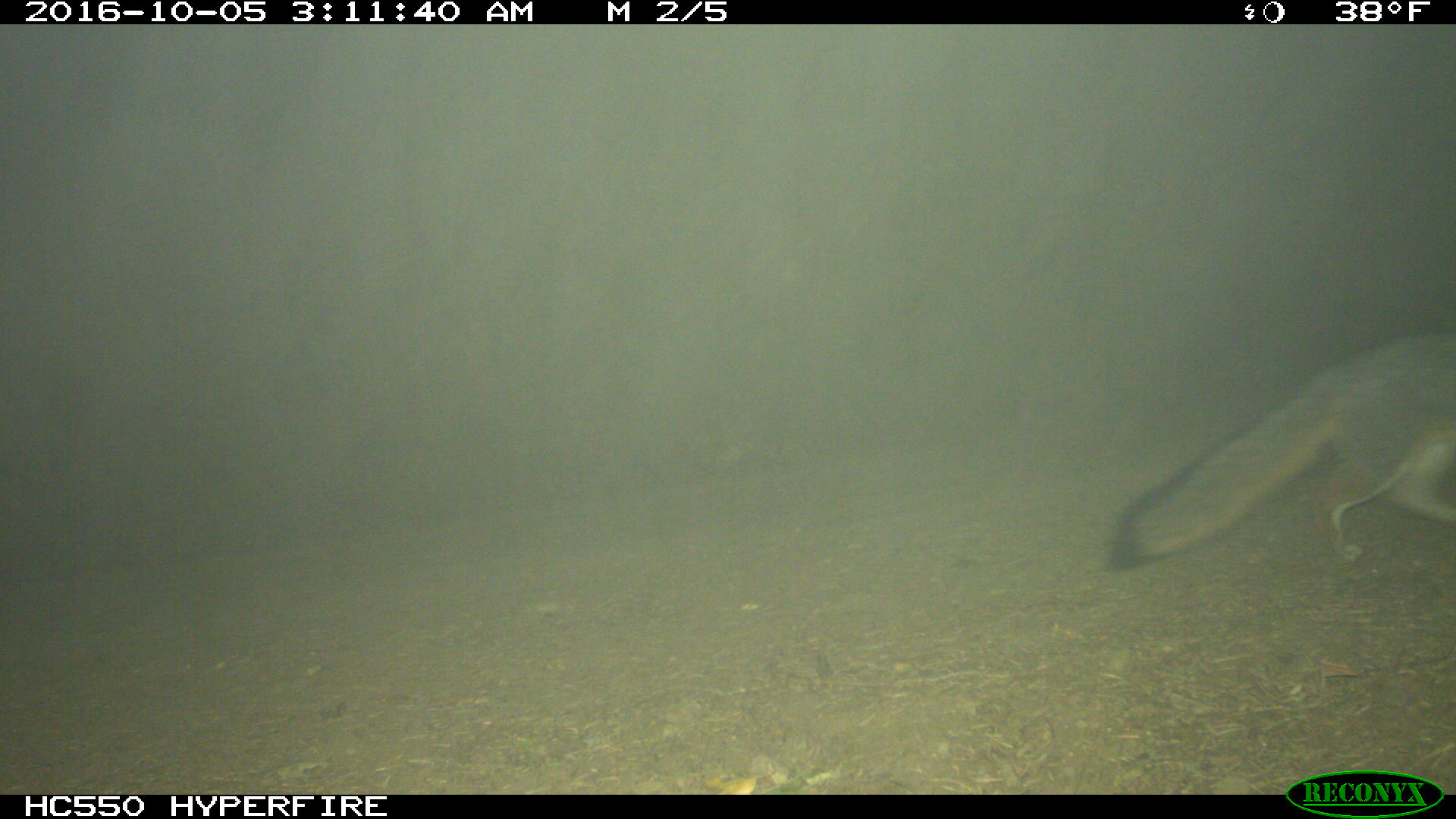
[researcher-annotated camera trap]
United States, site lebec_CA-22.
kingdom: Animalia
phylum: Chordata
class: Mammalia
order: Carnivora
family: Canidae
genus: Urocyon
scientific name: Urocyon cinereoargenteus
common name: gray fox